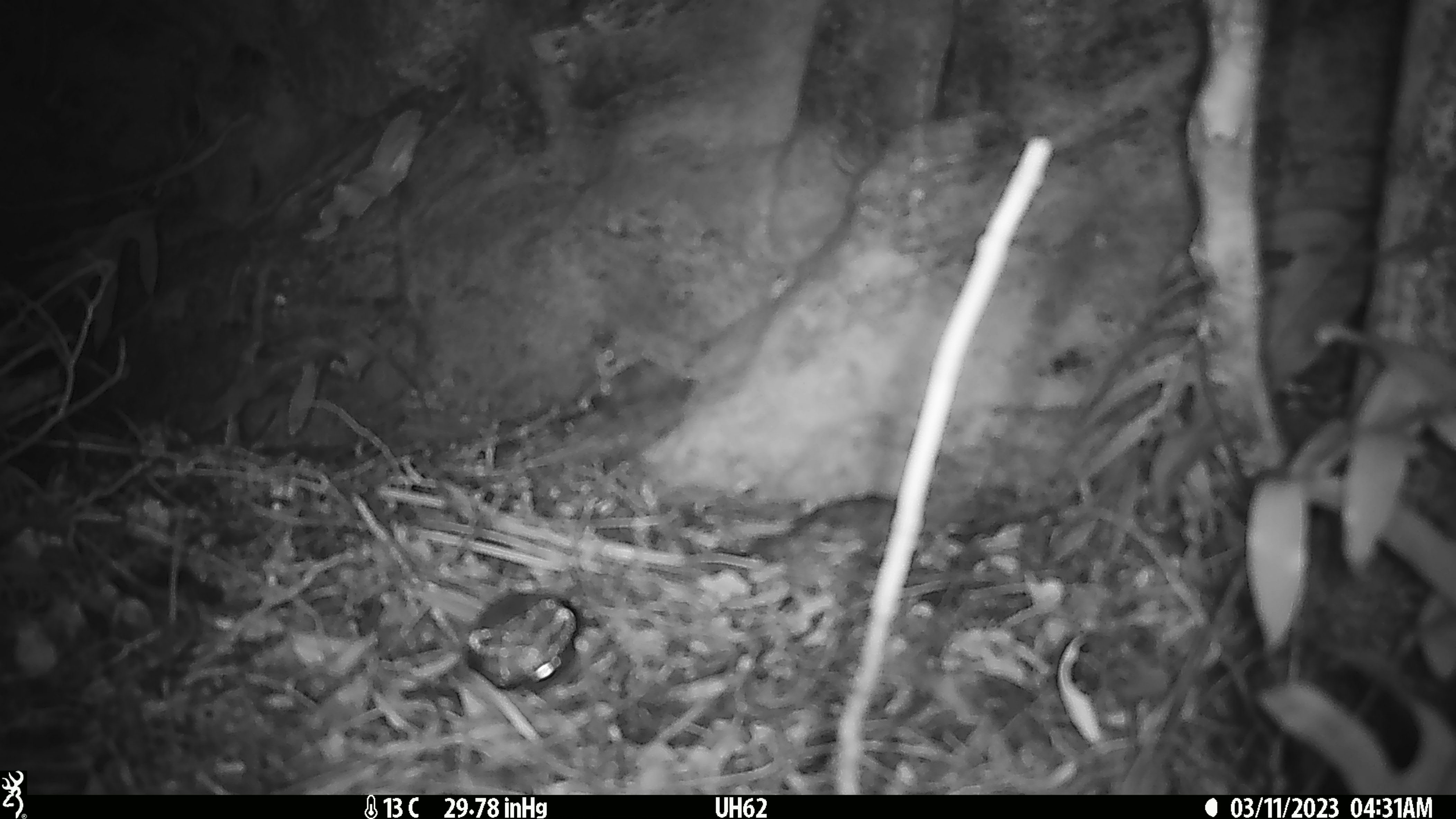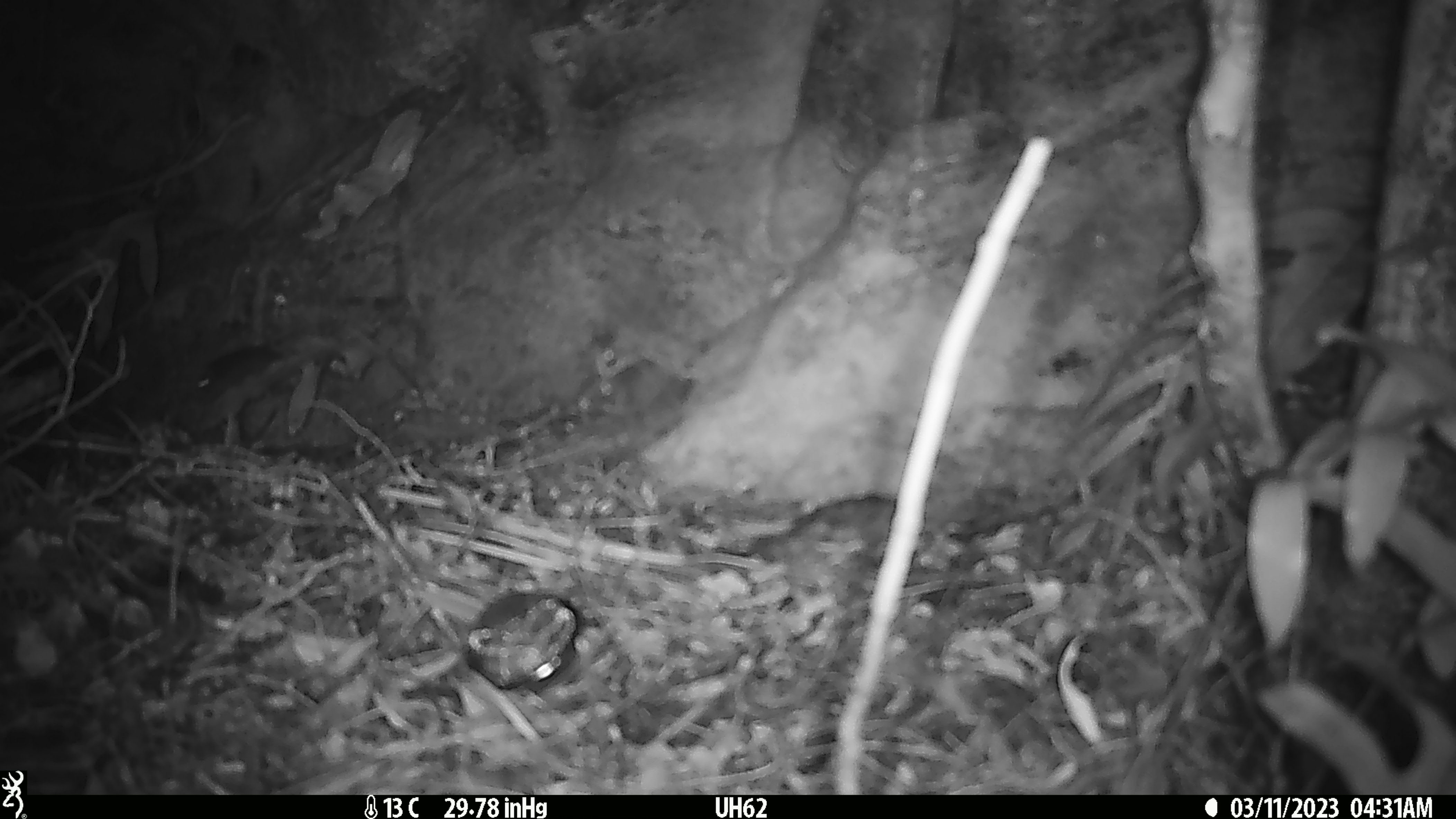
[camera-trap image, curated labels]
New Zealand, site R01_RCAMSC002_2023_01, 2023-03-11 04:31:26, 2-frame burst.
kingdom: Animalia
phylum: Chordata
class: Mammalia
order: Rodentia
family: Muridae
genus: Mus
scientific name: Mus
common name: mouse